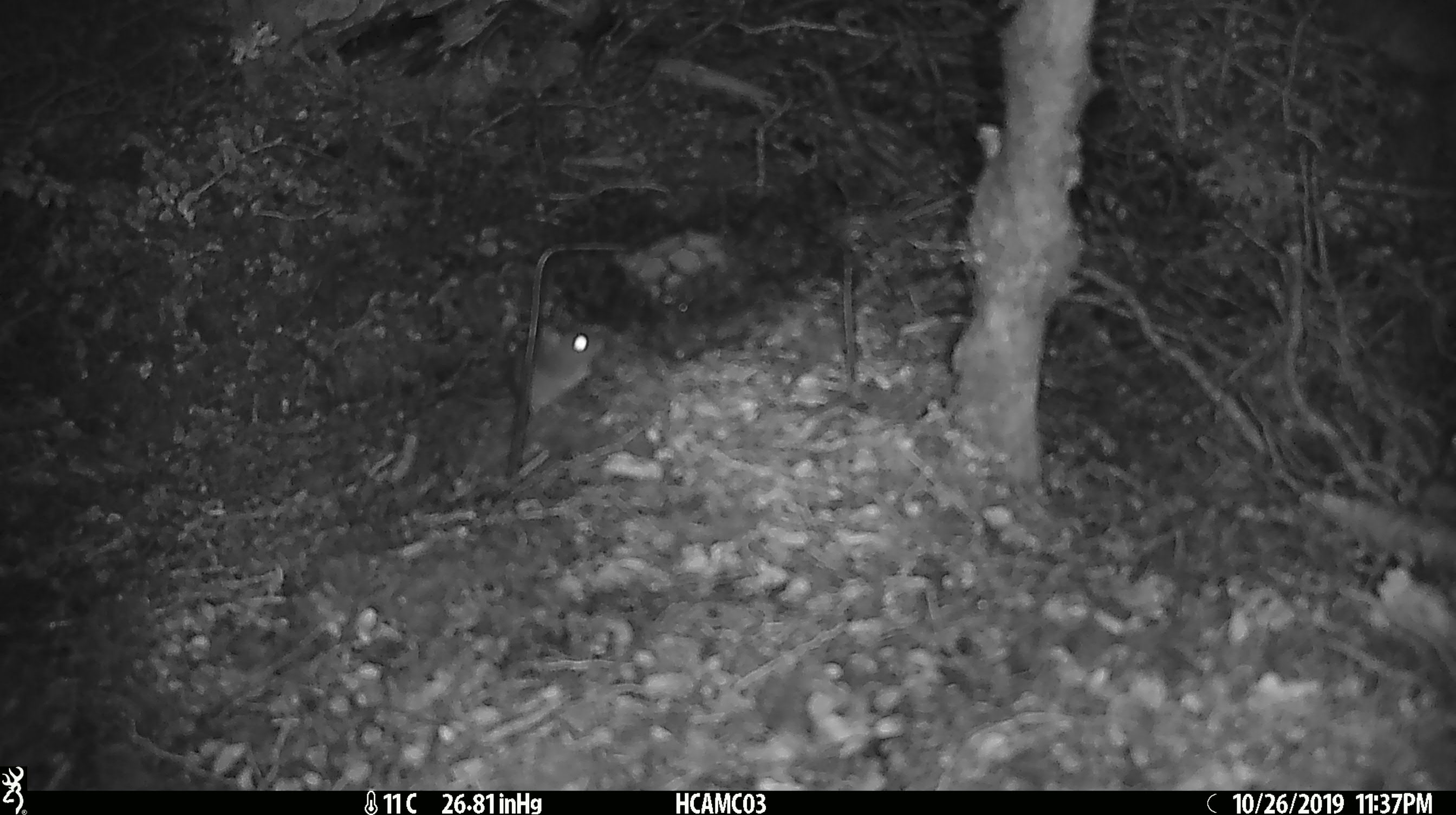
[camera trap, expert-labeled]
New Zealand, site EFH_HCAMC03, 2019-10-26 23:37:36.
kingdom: Animalia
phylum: Chordata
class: Mammalia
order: Rodentia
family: Muridae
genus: Mus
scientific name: Mus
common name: mouse